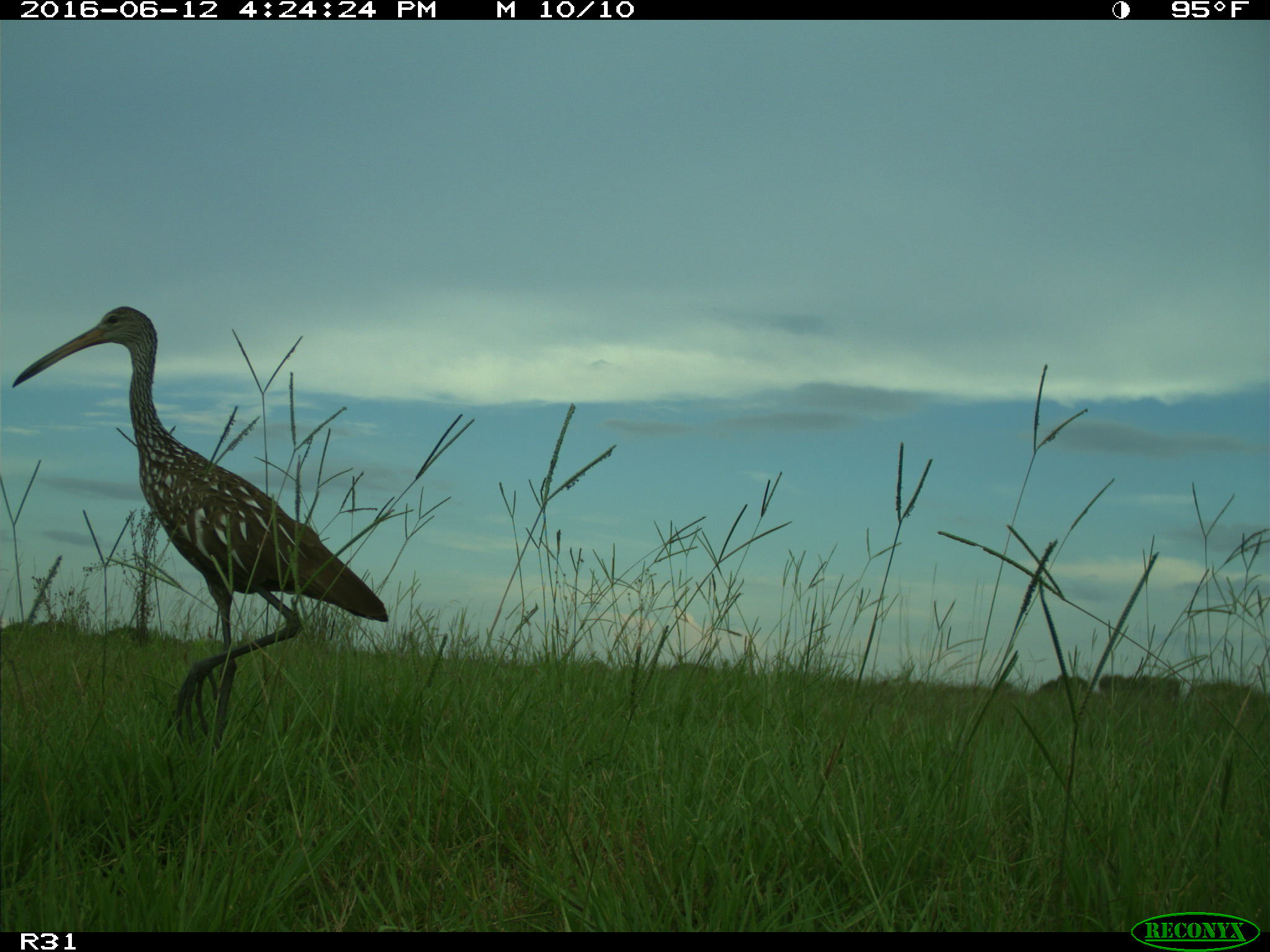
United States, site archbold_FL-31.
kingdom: Animalia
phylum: Chordata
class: Aves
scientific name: Aves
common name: birds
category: unidentified bird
Unidentified bird (birds) (Aves).